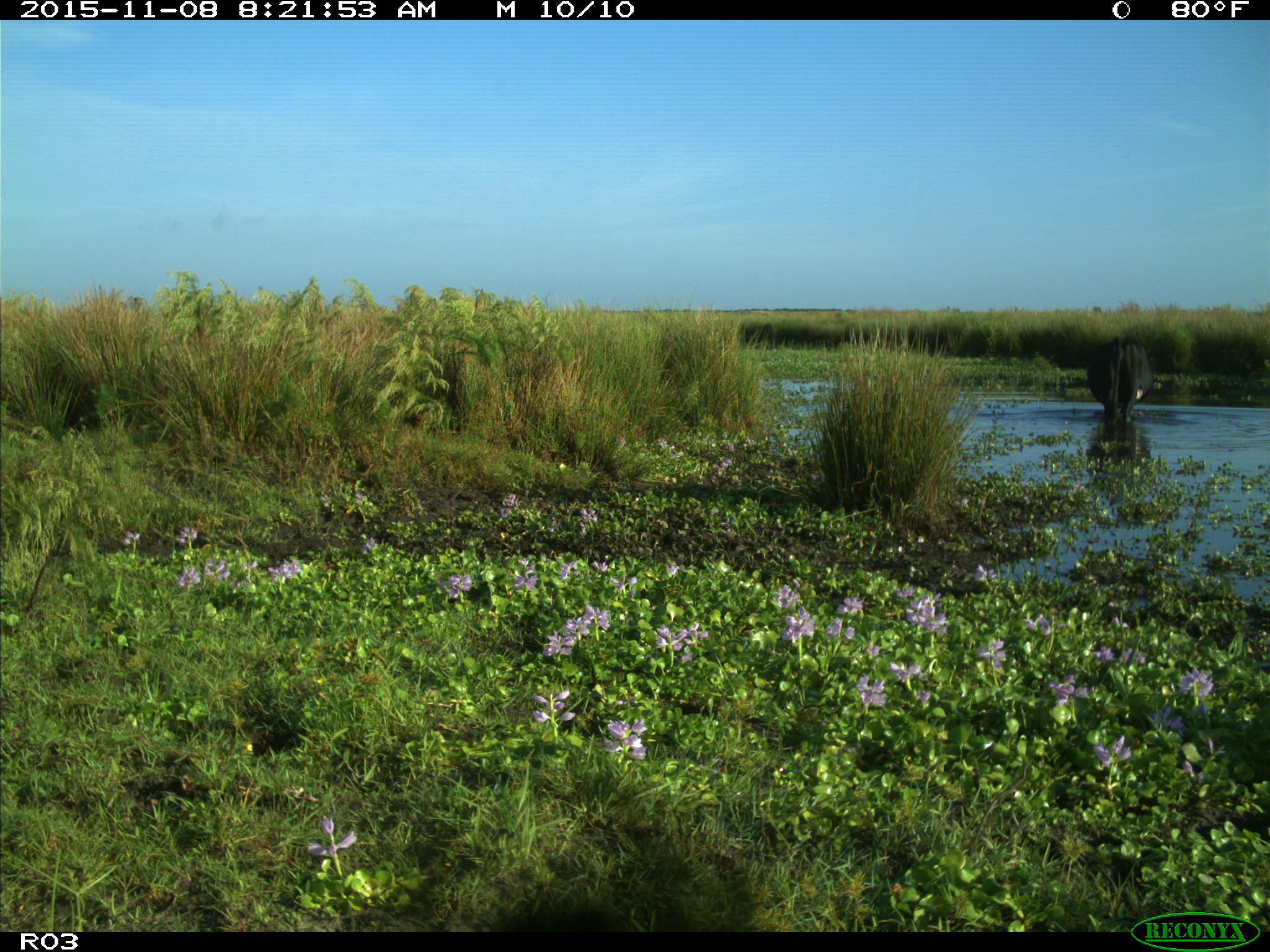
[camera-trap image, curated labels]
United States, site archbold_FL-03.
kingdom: Animalia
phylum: Chordata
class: Mammalia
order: Artiodactyla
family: Bovidae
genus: Bos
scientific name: Bos taurus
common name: domestic cow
Bos taurus (domestic cow).